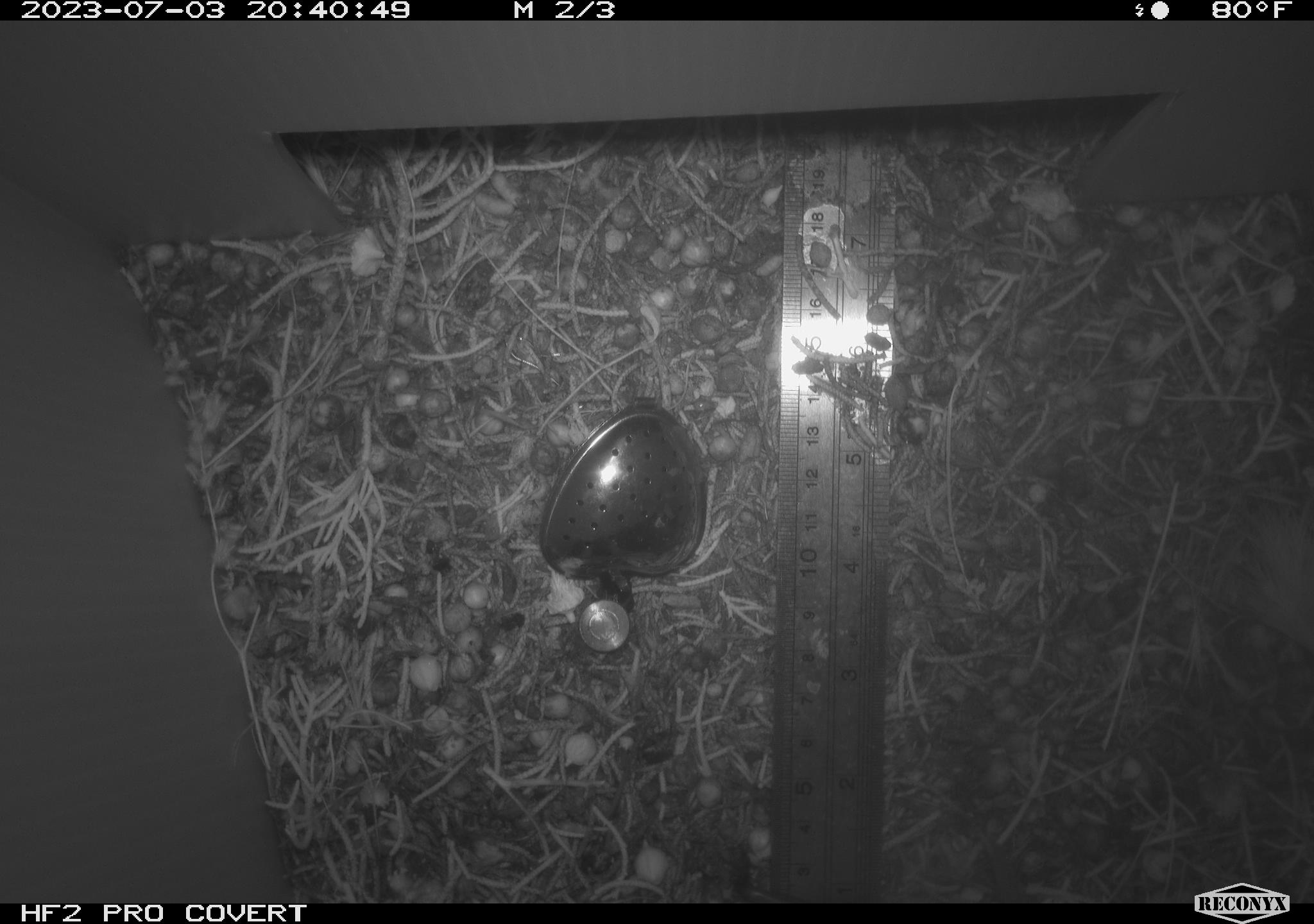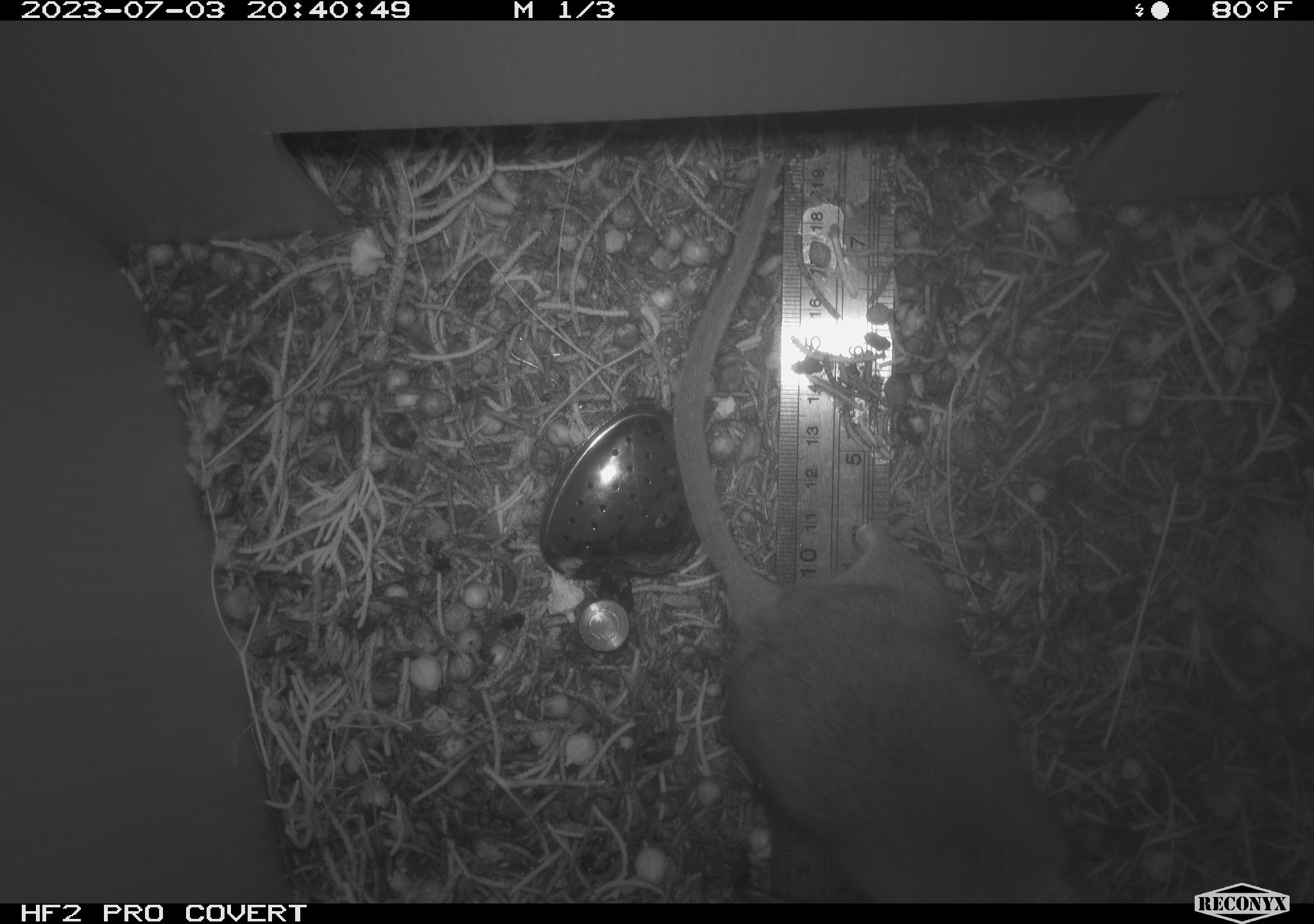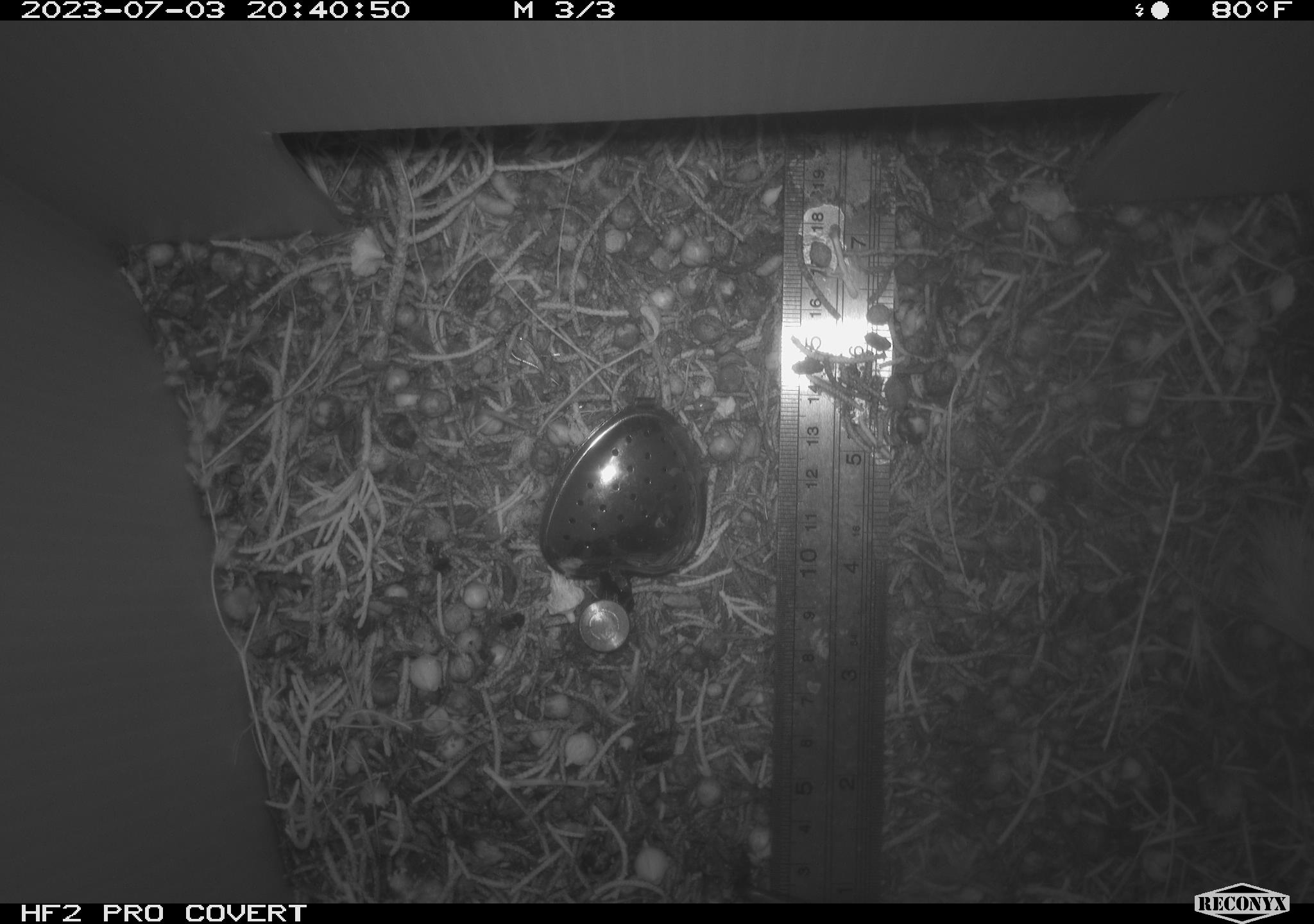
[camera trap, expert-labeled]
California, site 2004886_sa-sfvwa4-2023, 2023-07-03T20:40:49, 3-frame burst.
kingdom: Animalia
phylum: Chordata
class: Mammalia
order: Rodentia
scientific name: Rodentia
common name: rodent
Rodent (Rodentia).